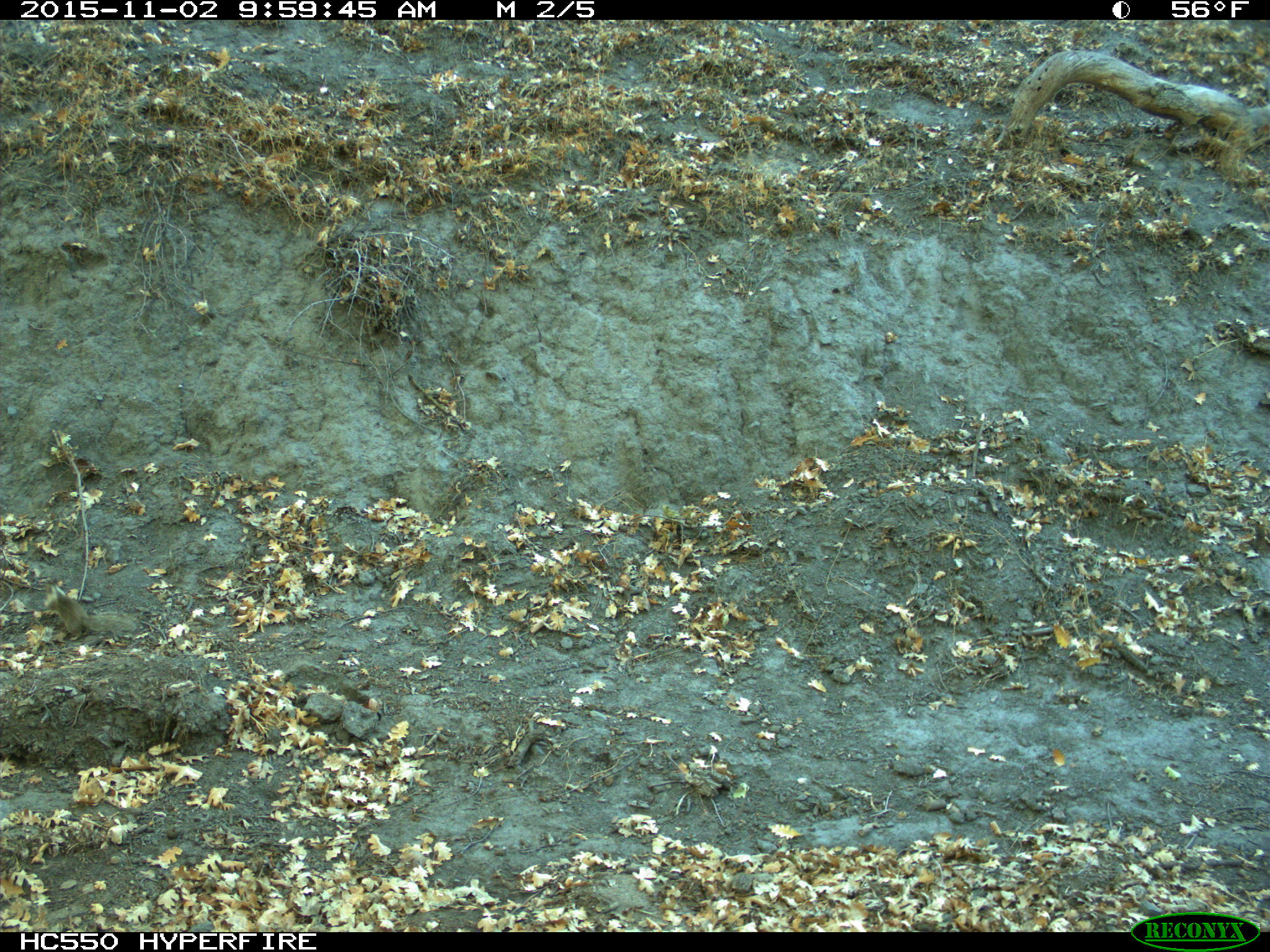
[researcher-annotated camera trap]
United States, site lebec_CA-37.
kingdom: Animalia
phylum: Chordata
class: Mammalia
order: Rodentia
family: Sciuridae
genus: Otospermophilus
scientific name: Otospermophilus beecheyi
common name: california ground squirrel